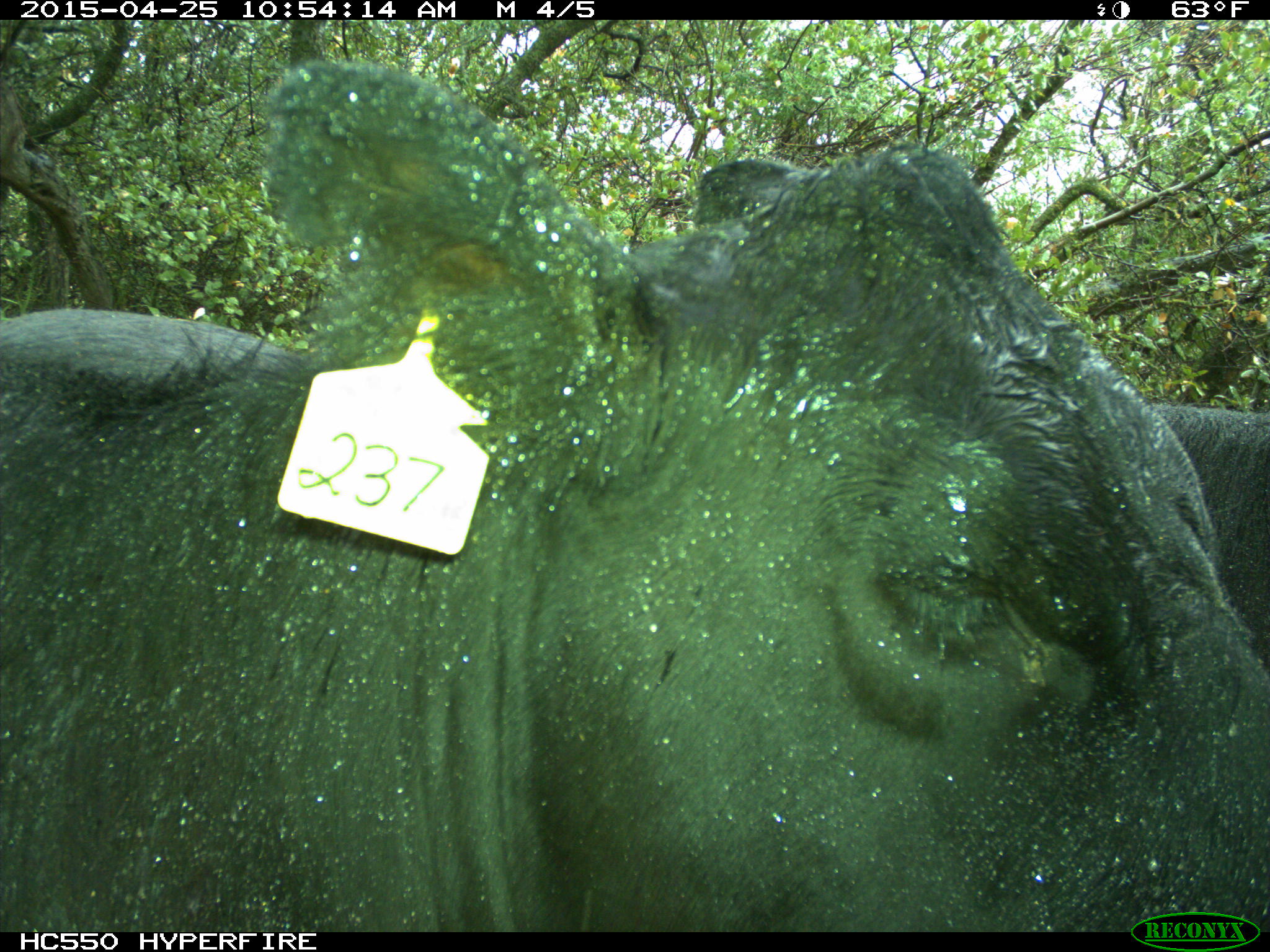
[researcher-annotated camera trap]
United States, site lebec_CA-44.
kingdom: Animalia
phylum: Chordata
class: Mammalia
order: Artiodactyla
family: Suidae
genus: Sus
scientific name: Sus scrofa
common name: wild boar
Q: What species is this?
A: Sus scrofa (wild boar).